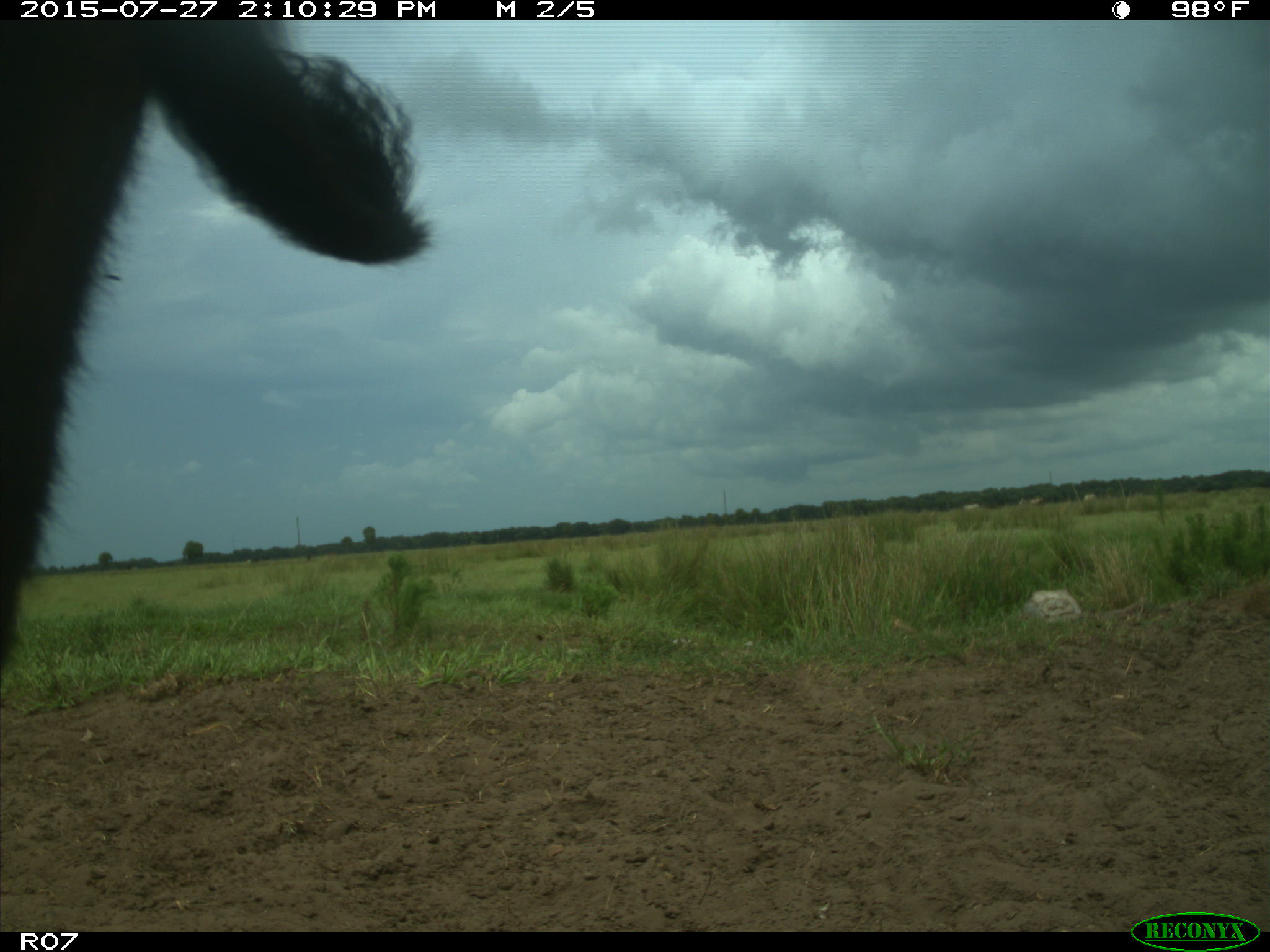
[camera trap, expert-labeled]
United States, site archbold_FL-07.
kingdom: Animalia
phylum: Chordata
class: Mammalia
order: Artiodactyla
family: Bovidae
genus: Bos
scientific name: Bos taurus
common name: domestic cow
Bos taurus (domestic cow).